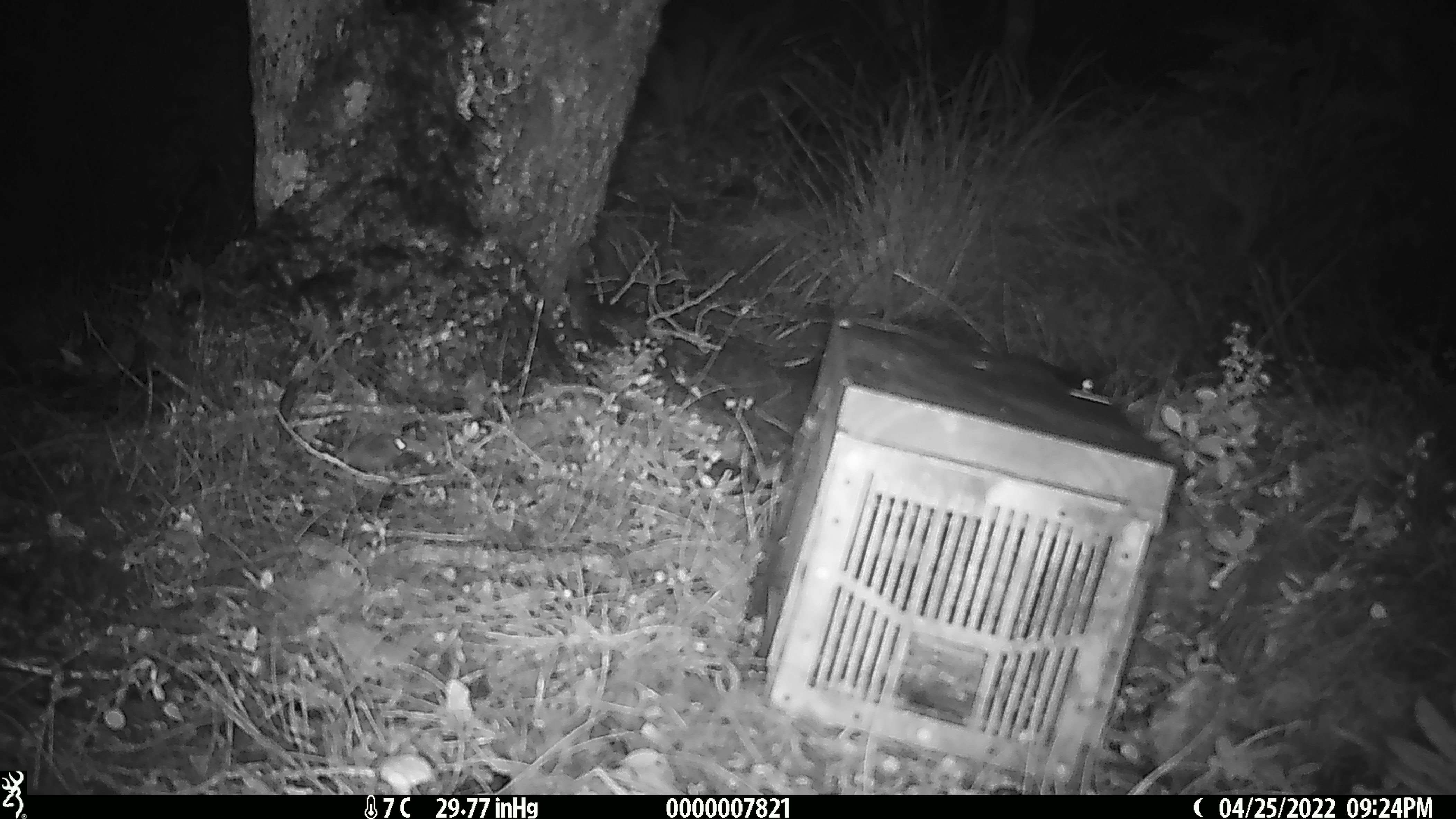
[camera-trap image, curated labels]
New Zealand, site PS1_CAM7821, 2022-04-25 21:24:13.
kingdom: Animalia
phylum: Chordata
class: Mammalia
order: Rodentia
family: Muridae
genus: Mus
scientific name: Mus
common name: mouse